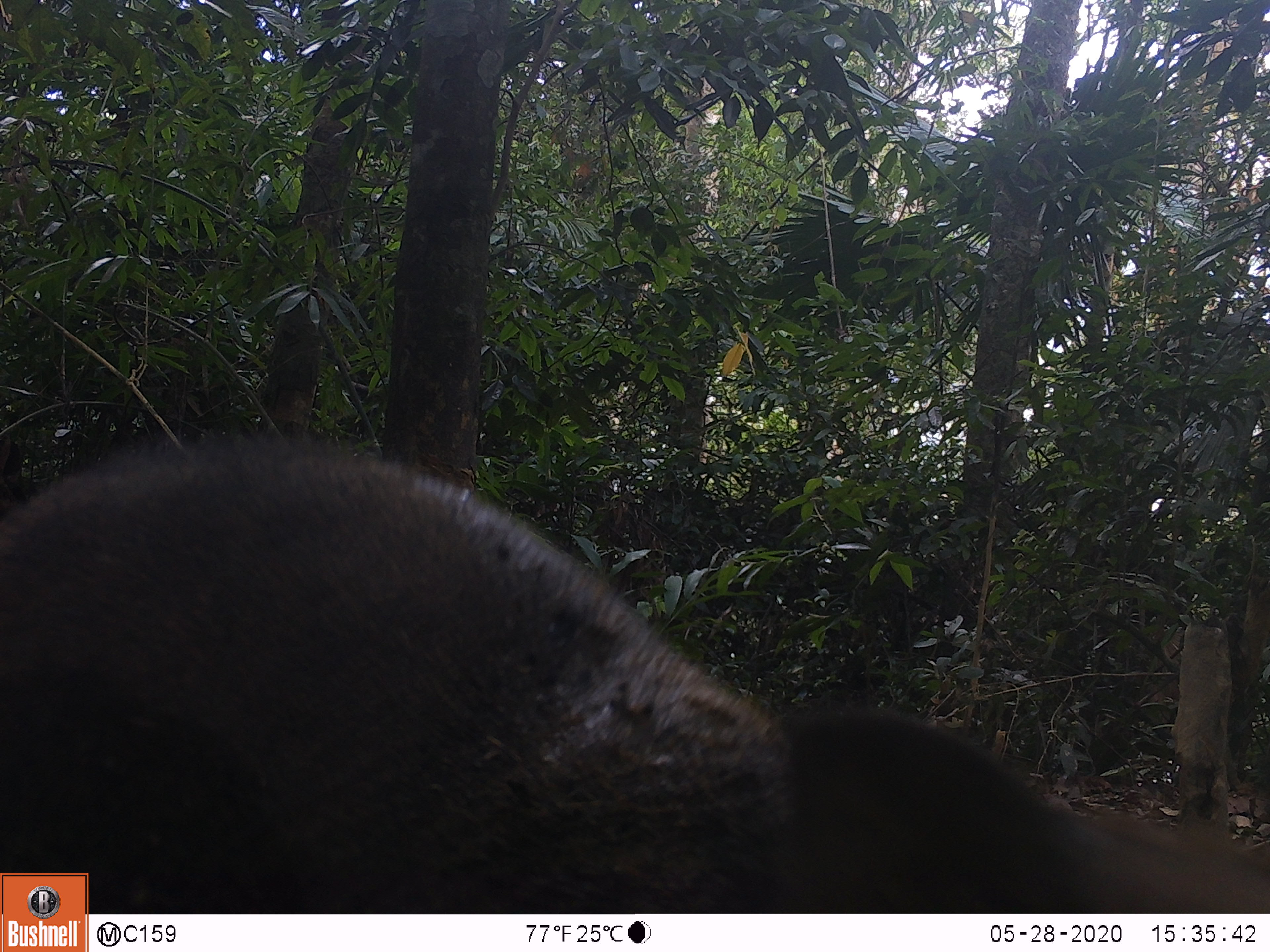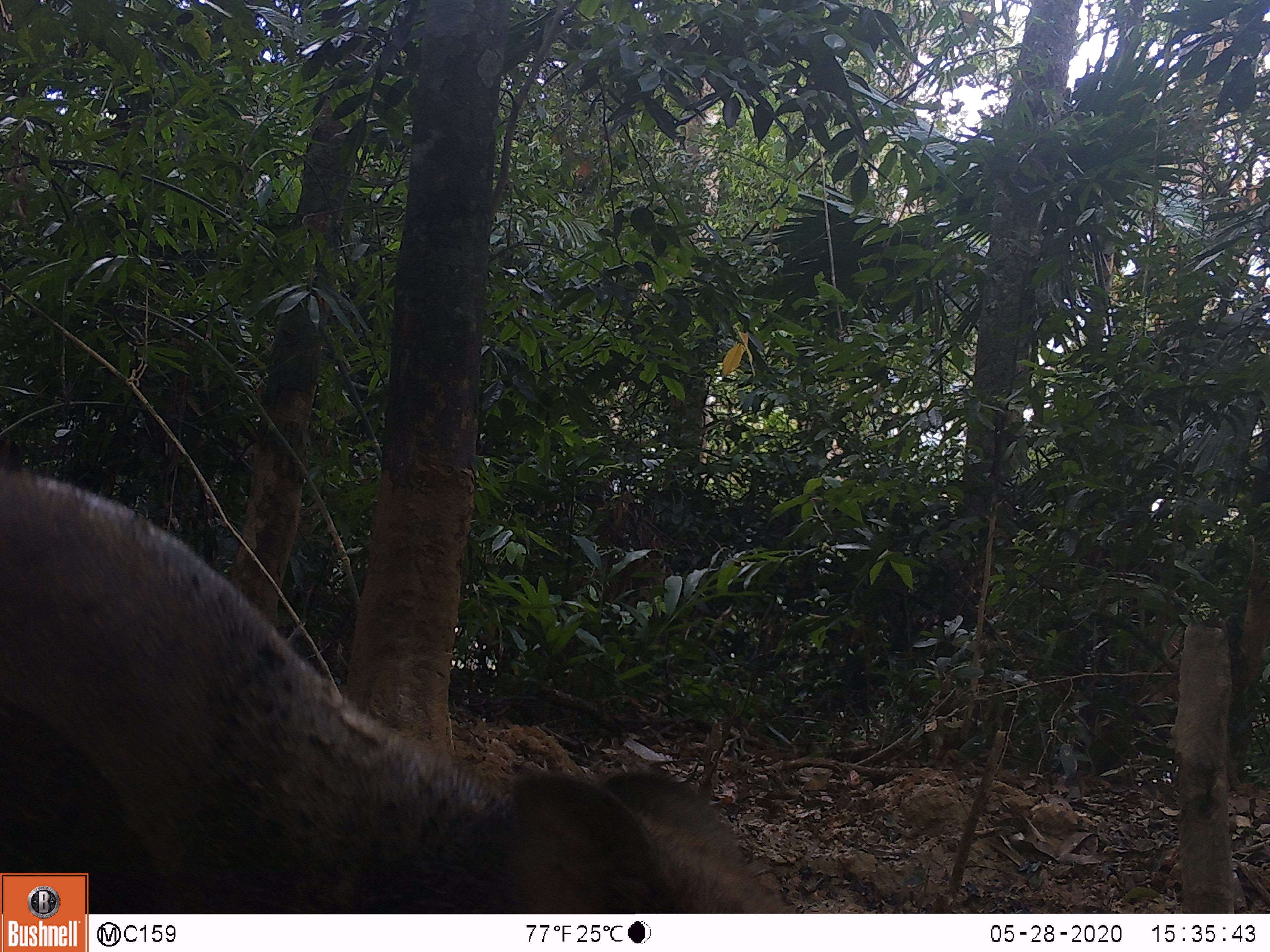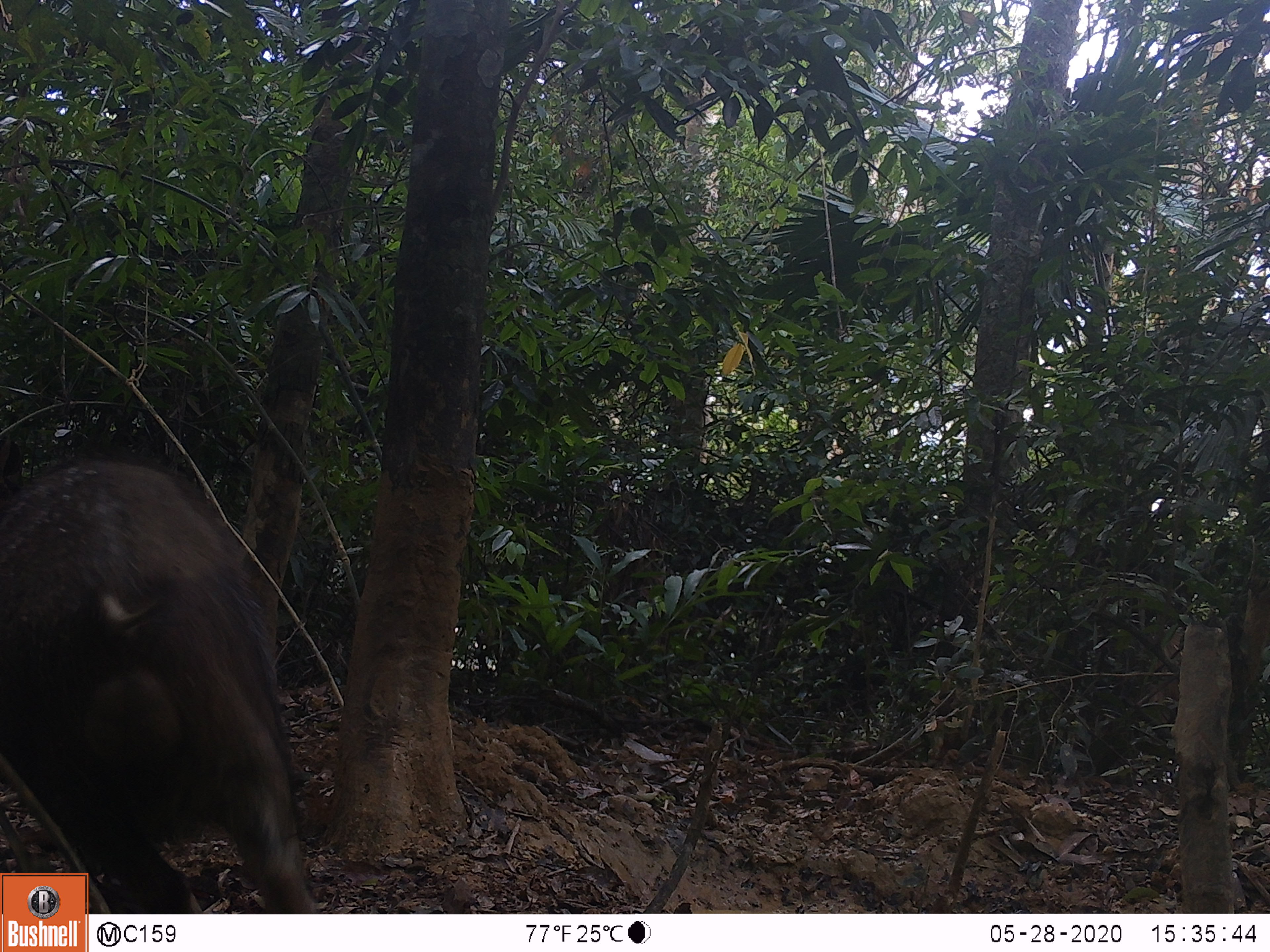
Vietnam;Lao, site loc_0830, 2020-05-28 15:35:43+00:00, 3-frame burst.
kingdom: Animalia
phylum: Chordata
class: Mammalia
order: Artiodactyla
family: Suidae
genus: Sus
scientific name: Sus scrofa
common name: eurasian wild pig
Eurasian wild pig (Sus scrofa). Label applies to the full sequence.